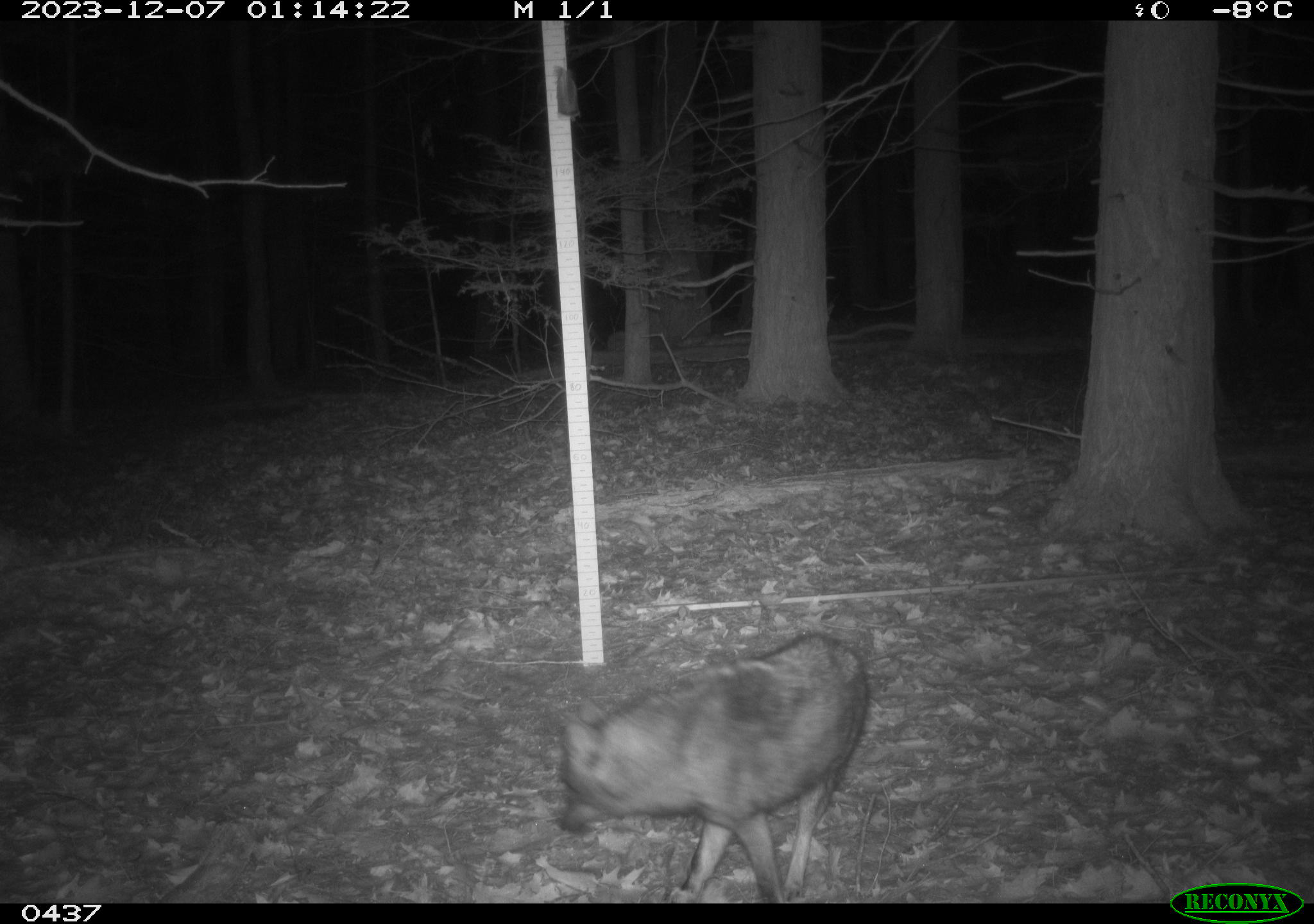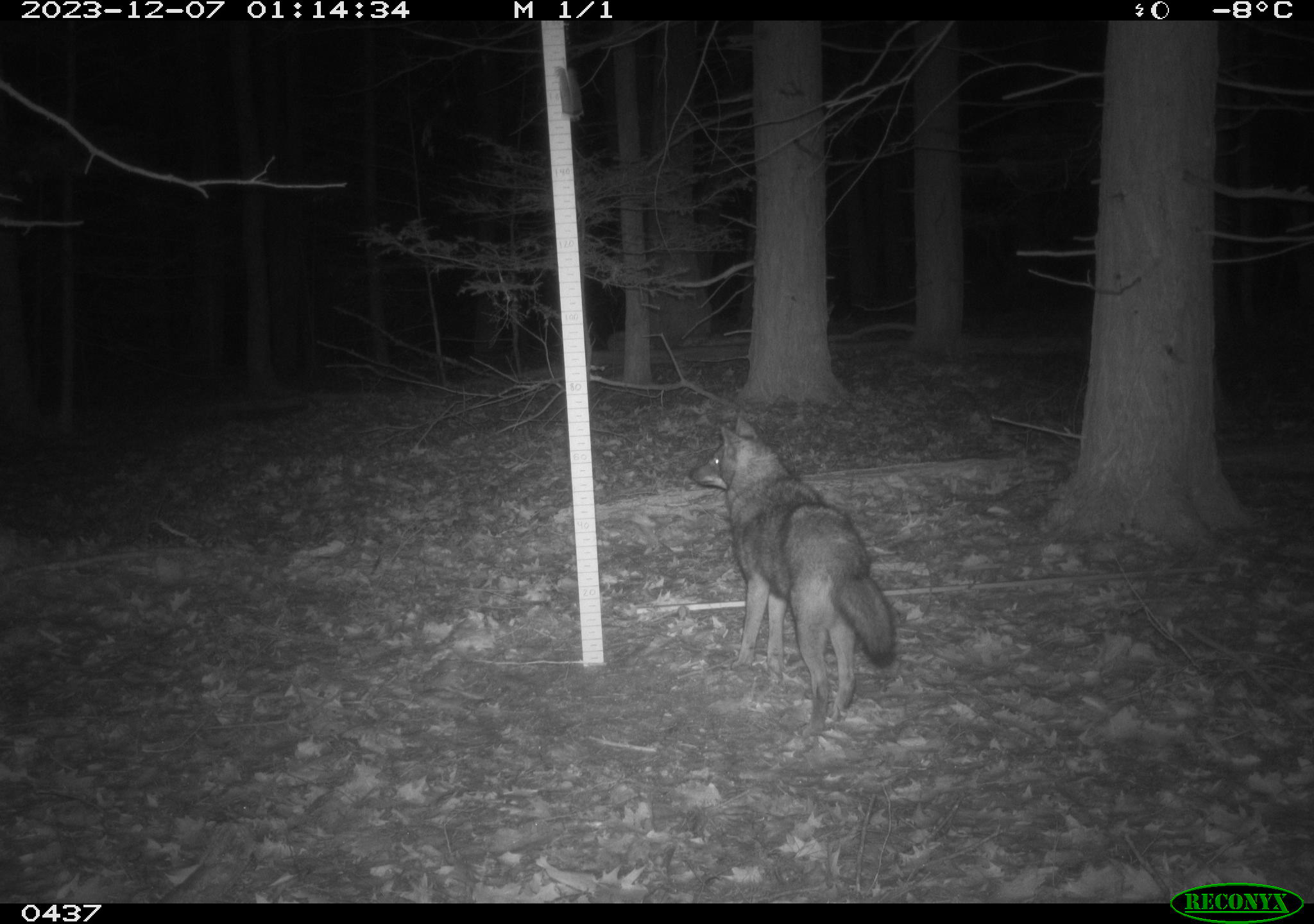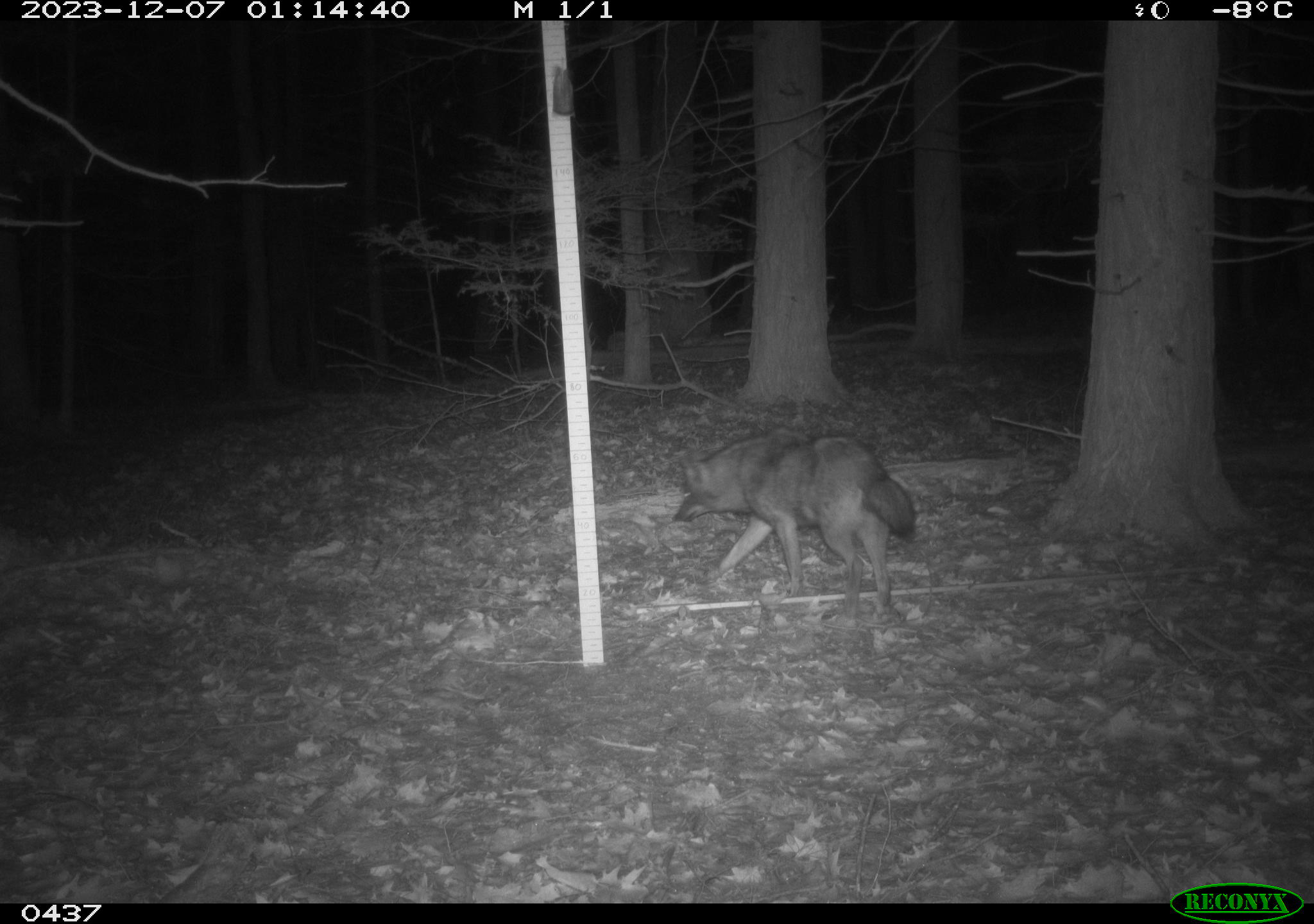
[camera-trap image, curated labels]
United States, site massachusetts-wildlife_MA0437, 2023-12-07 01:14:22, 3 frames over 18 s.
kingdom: Animalia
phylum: Chordata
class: Mammalia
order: Carnivora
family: Canidae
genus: Canis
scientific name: Canis latrans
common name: coyote